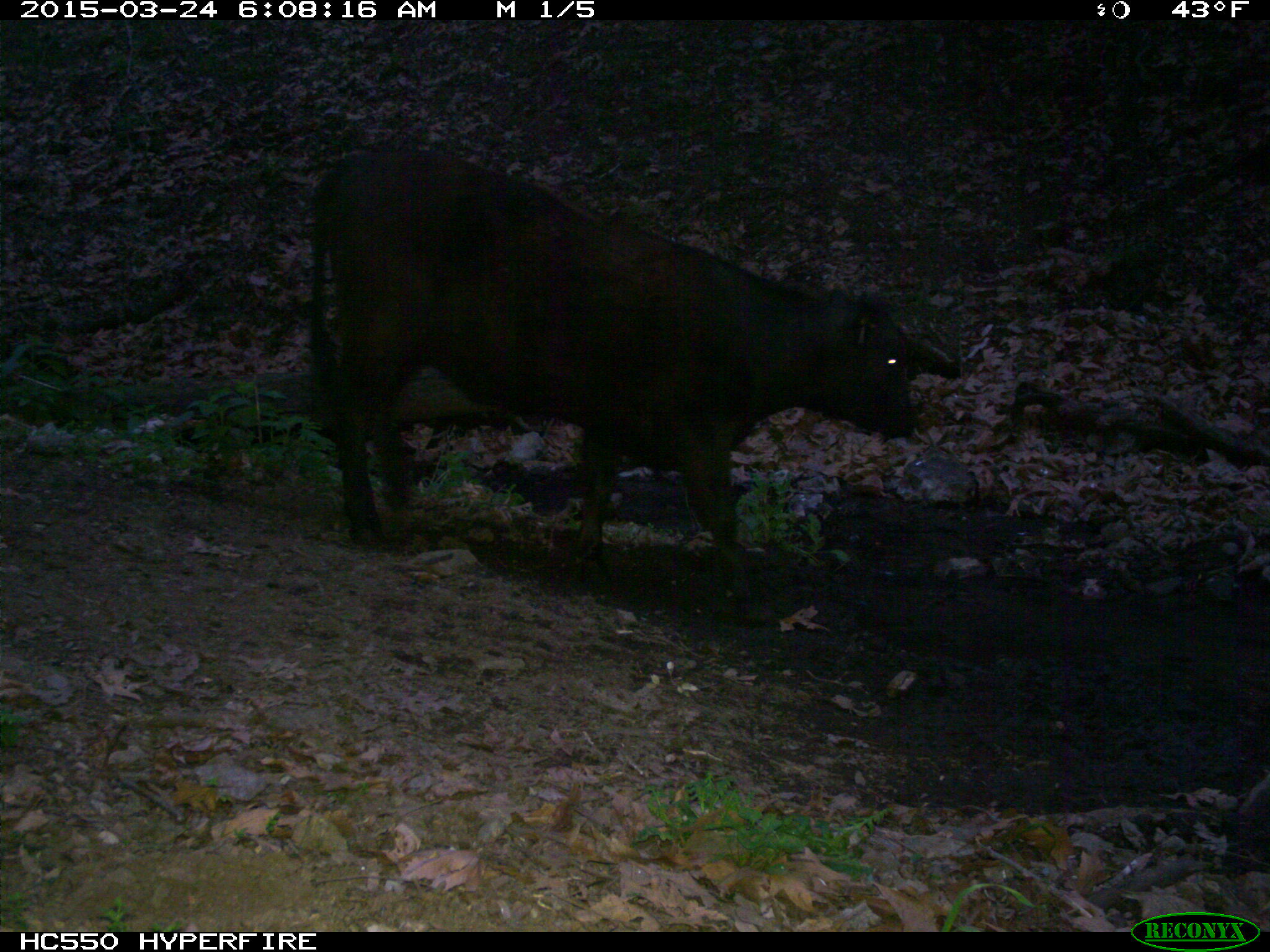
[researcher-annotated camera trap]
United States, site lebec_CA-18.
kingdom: Animalia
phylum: Chordata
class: Mammalia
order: Artiodactyla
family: Bovidae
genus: Bos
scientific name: Bos taurus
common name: domestic cow